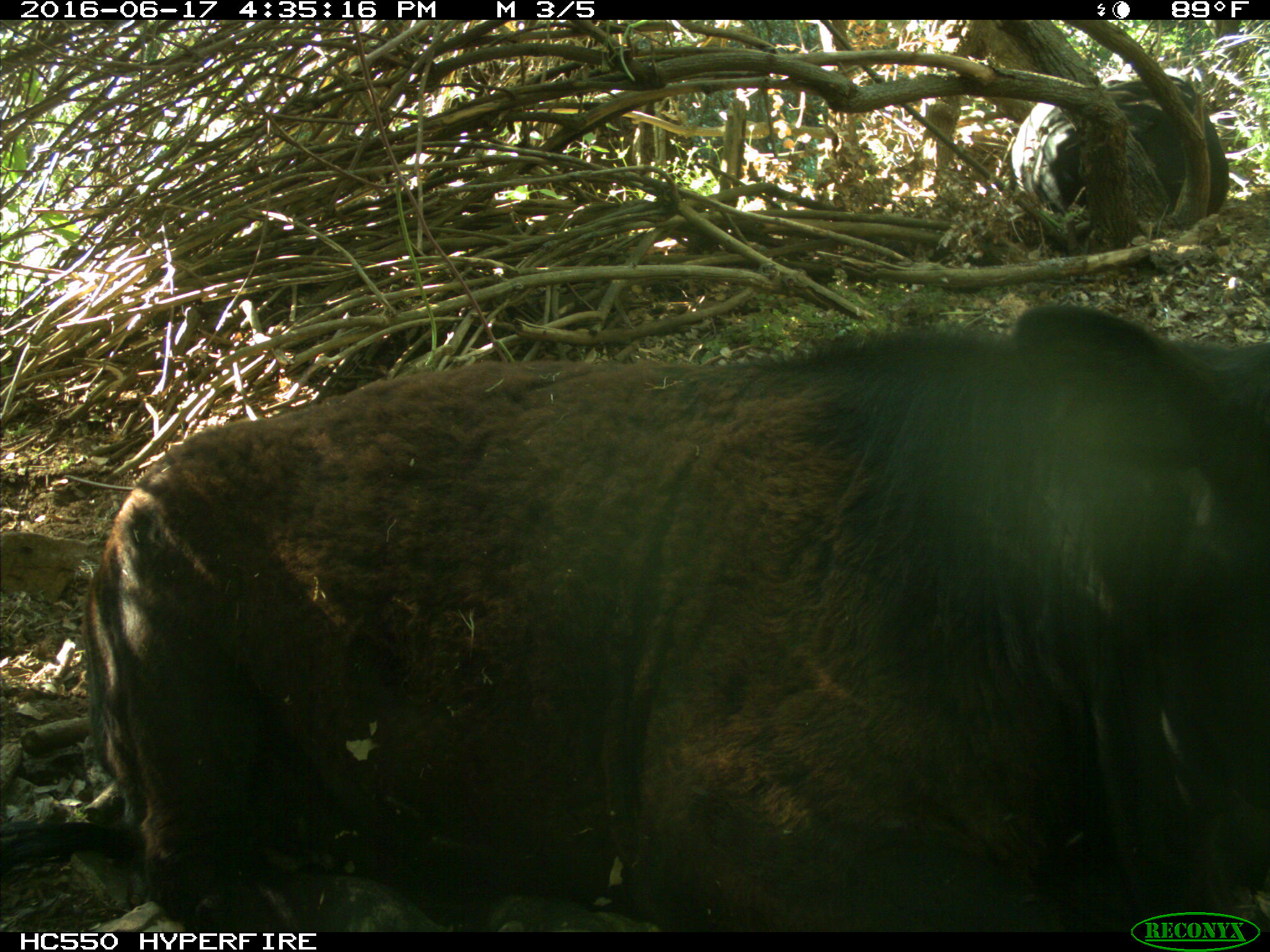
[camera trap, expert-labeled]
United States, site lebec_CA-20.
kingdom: Animalia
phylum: Chordata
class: Mammalia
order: Artiodactyla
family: Bovidae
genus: Bos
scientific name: Bos taurus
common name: domestic cow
Bos taurus (domestic cow).